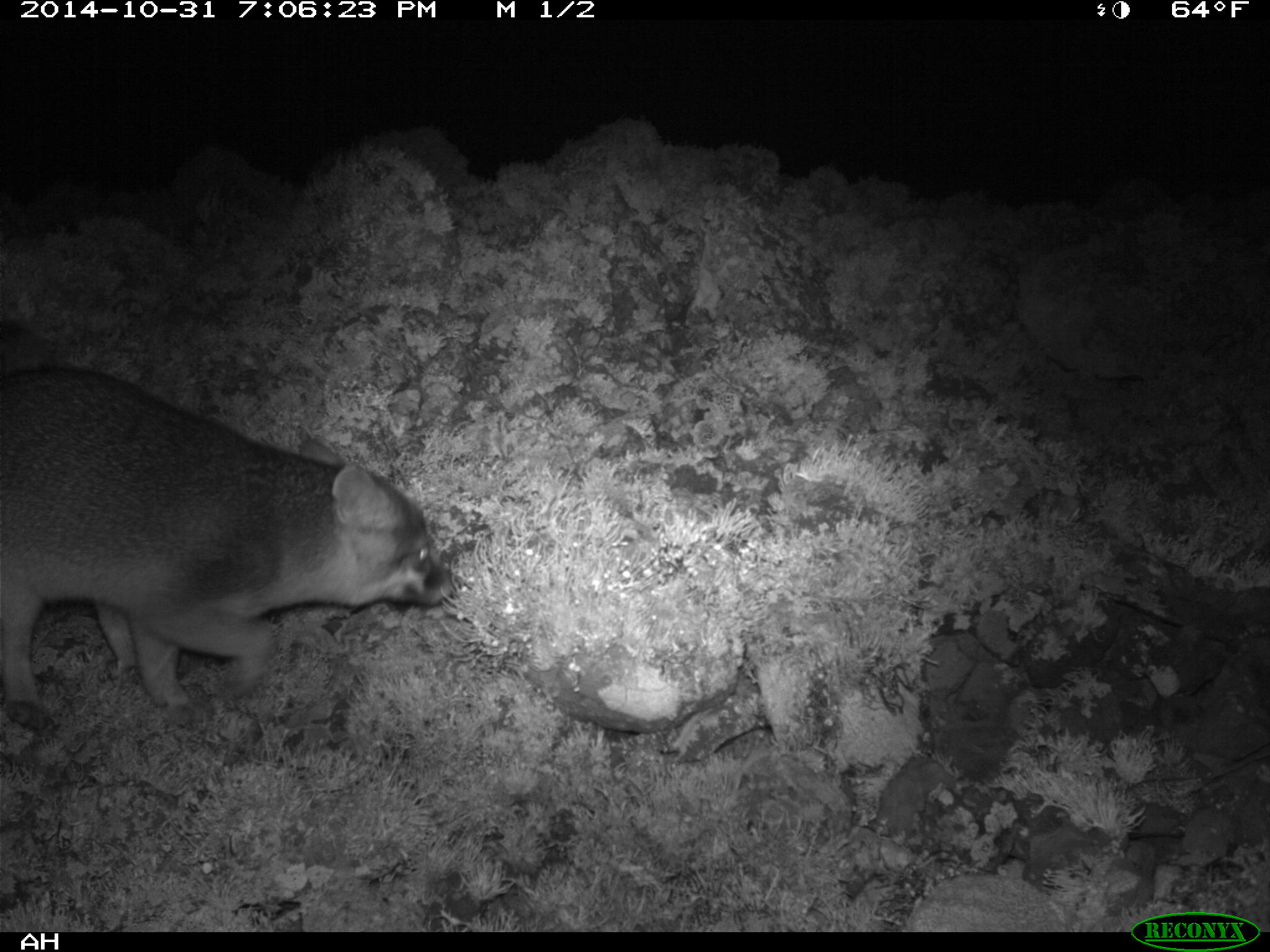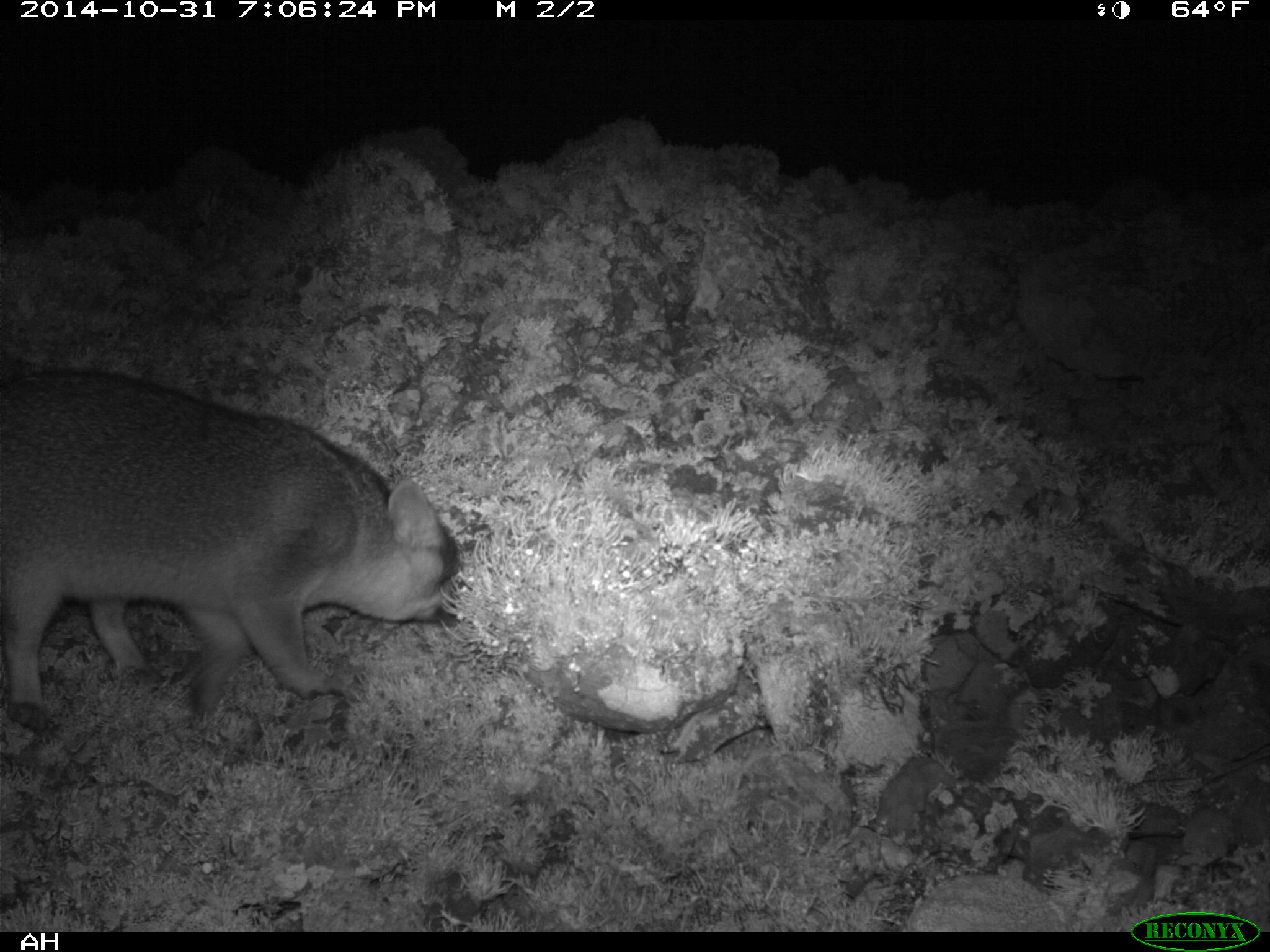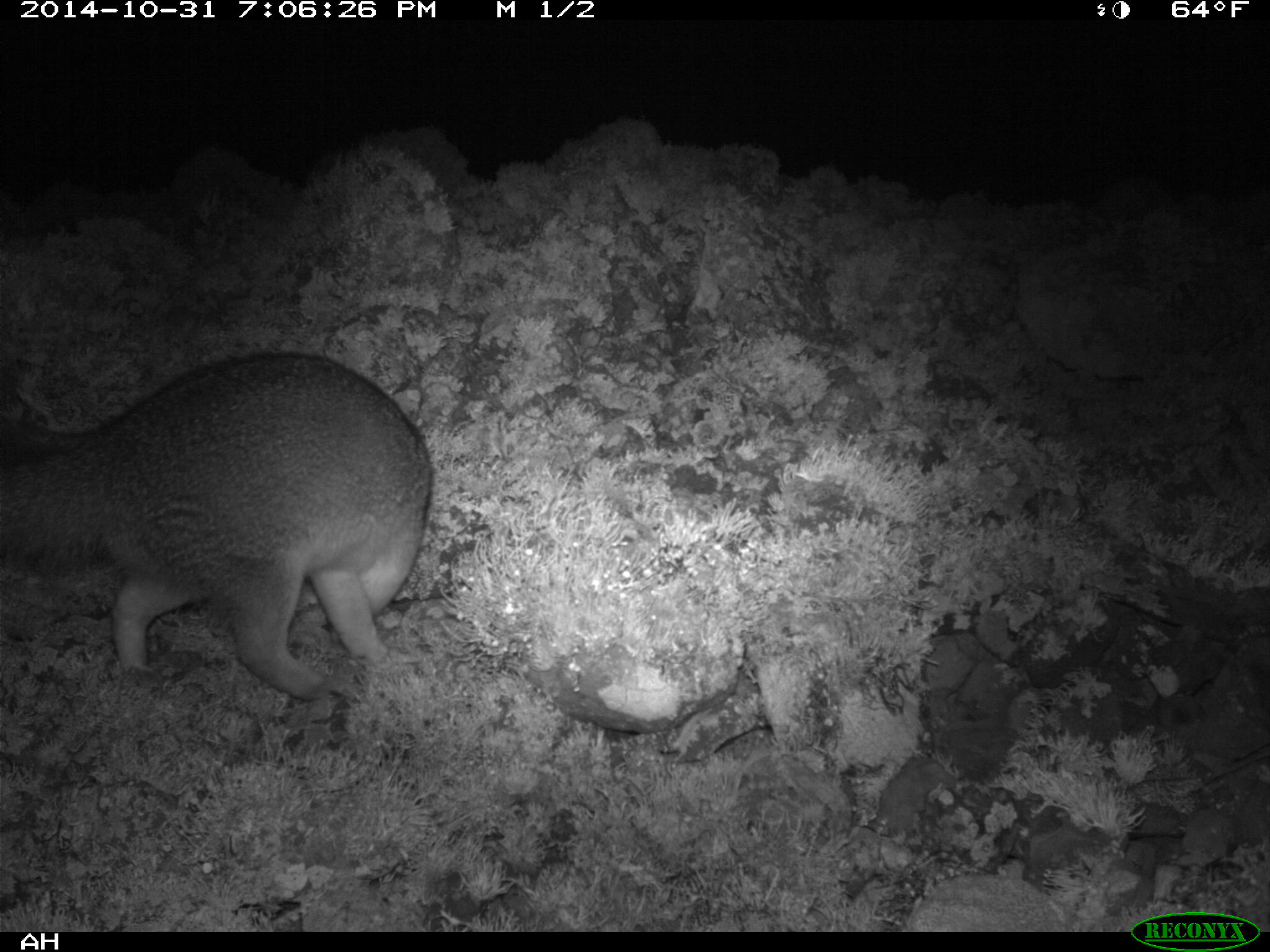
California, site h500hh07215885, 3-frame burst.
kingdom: Animalia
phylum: Chordata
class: Mammalia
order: Carnivora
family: Canidae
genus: Urocyon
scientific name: Urocyon littoralis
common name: island fox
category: fox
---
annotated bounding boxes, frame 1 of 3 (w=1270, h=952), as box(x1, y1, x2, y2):
fox: box(0, 363, 455, 739)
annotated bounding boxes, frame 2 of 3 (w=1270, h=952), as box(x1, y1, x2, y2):
fox: box(0, 361, 459, 734)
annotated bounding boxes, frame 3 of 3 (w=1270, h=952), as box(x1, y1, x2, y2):
fox: box(0, 348, 432, 702)